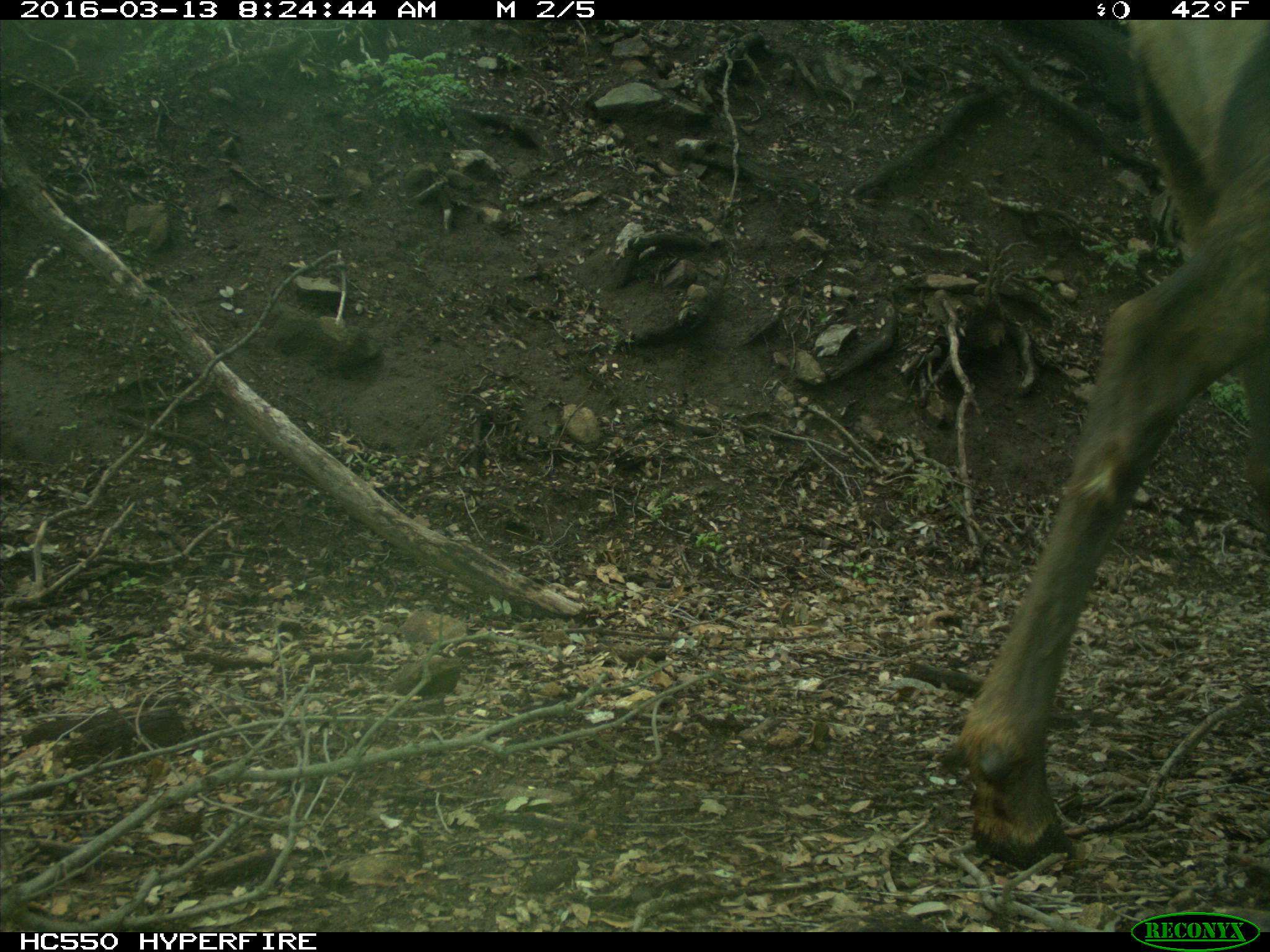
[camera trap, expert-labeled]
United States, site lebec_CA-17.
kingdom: Animalia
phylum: Chordata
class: Mammalia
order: Artiodactyla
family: Cervidae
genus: Cervus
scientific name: Cervus canadensis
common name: elk